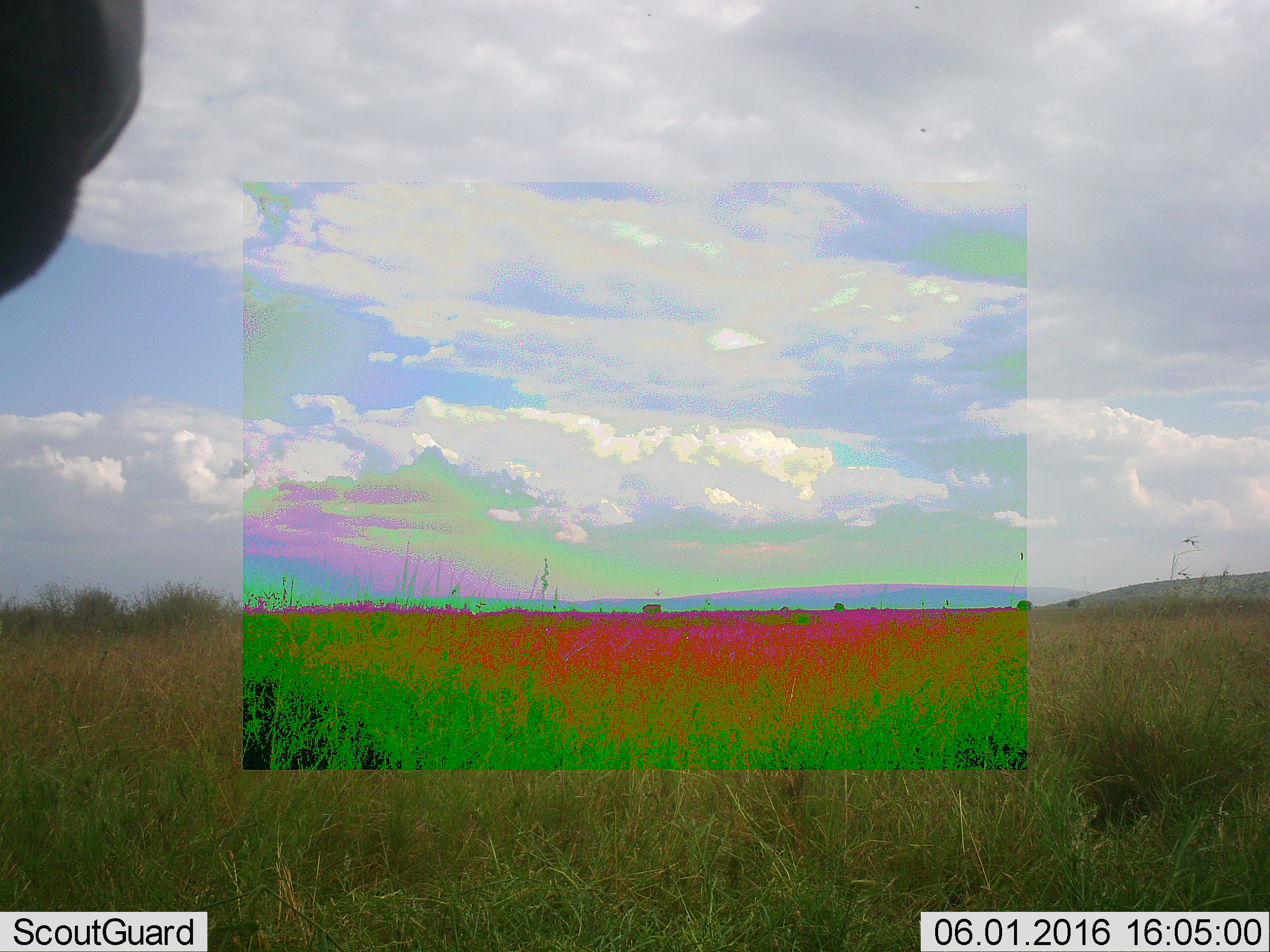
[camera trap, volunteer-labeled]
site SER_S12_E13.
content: unidentified animal